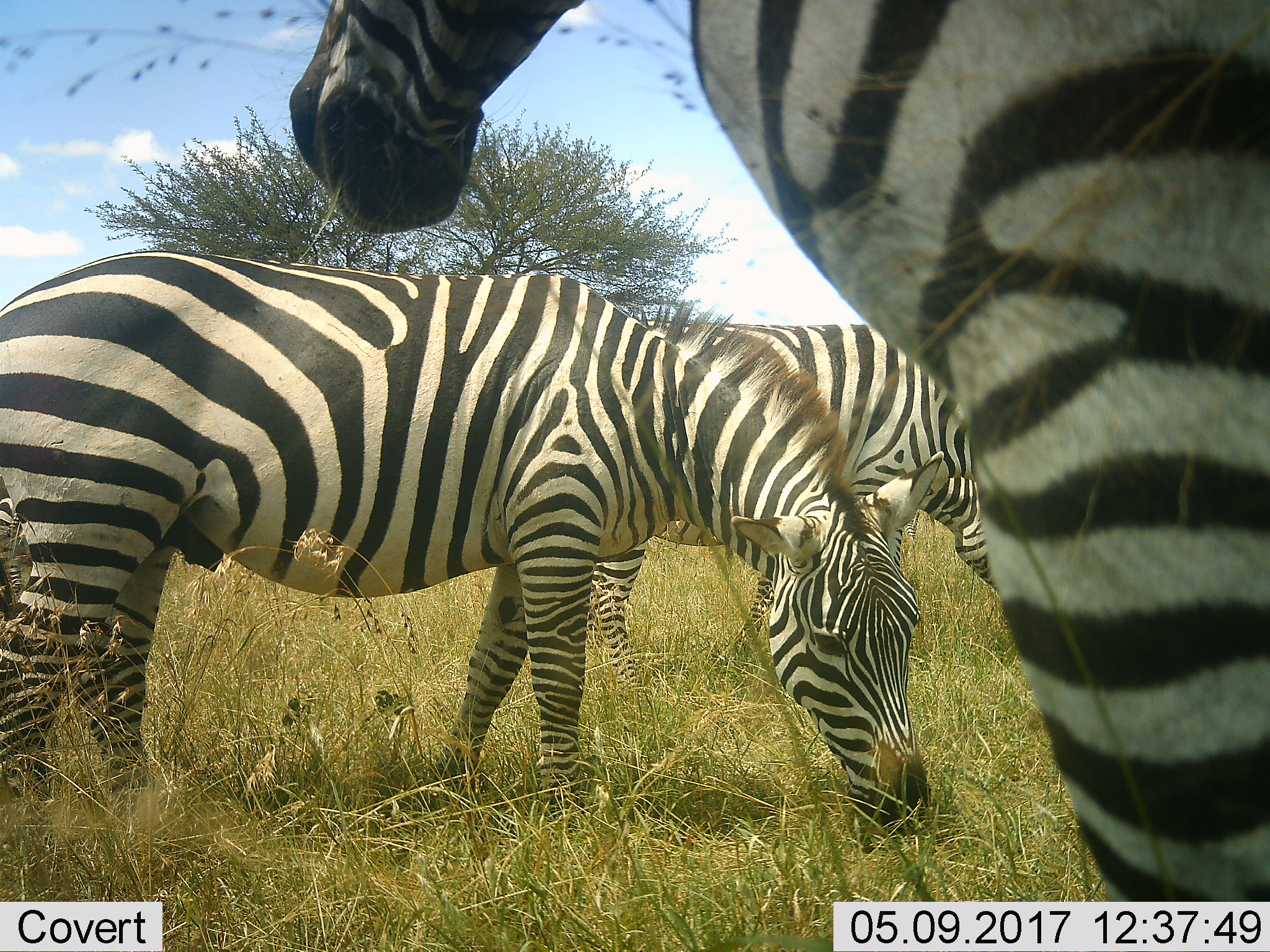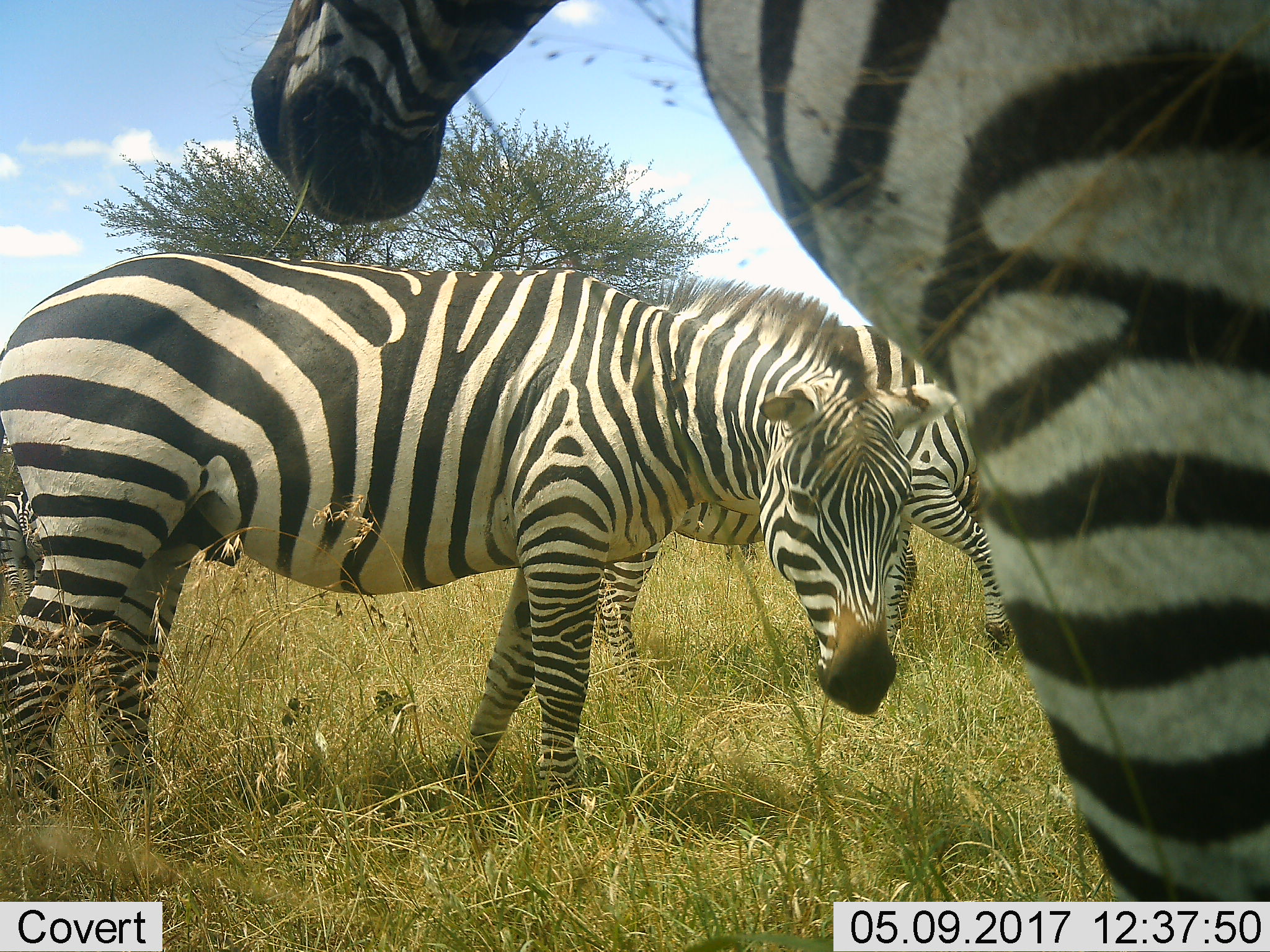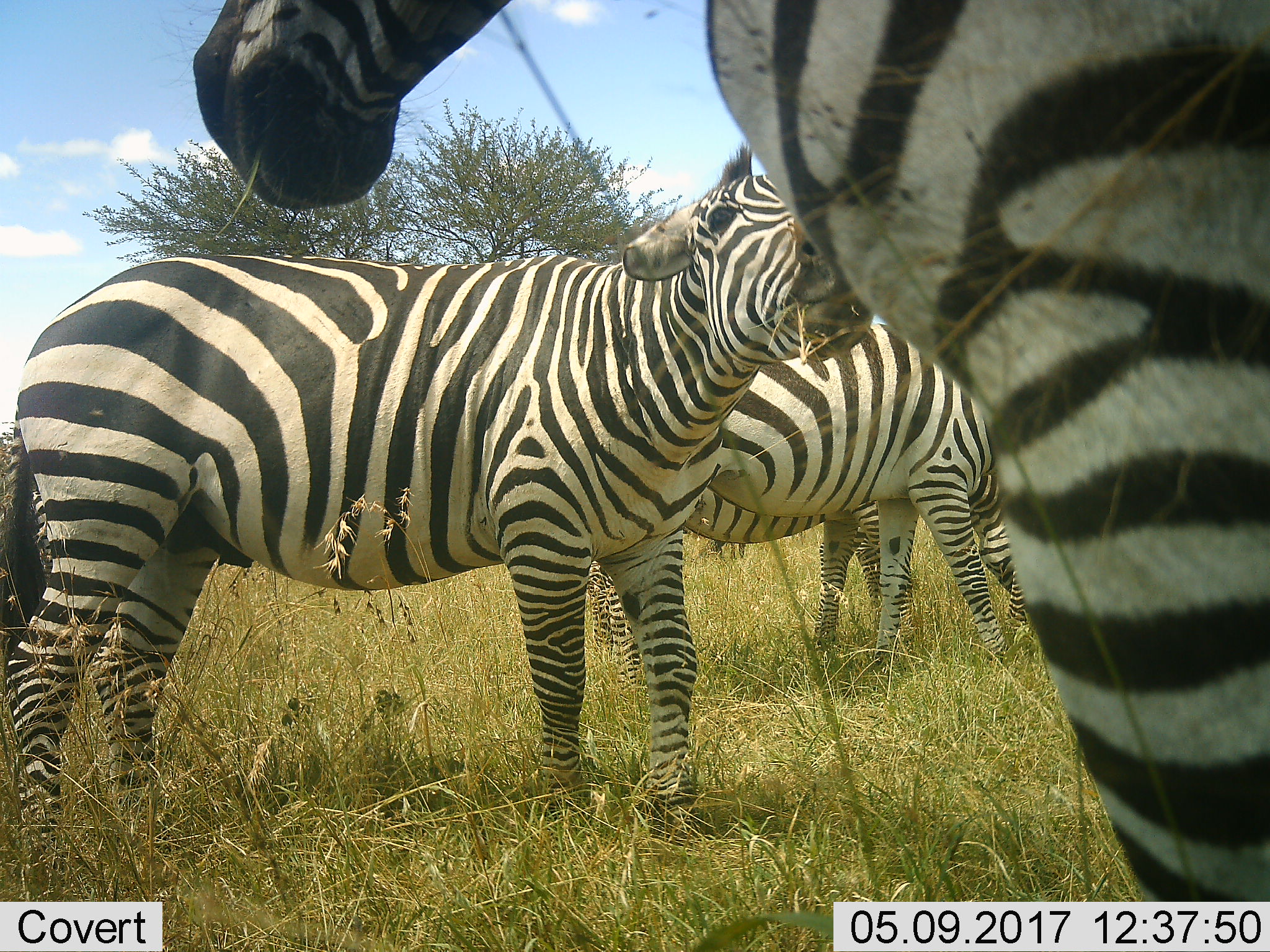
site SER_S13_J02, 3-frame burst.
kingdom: Animalia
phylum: Chordata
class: Mammalia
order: Perissodactyla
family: Equidae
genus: Equus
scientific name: Equus quagga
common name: plains zebra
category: zebraplains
Zebraplains (plains zebra) (Equus quagga), count 3. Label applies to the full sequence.